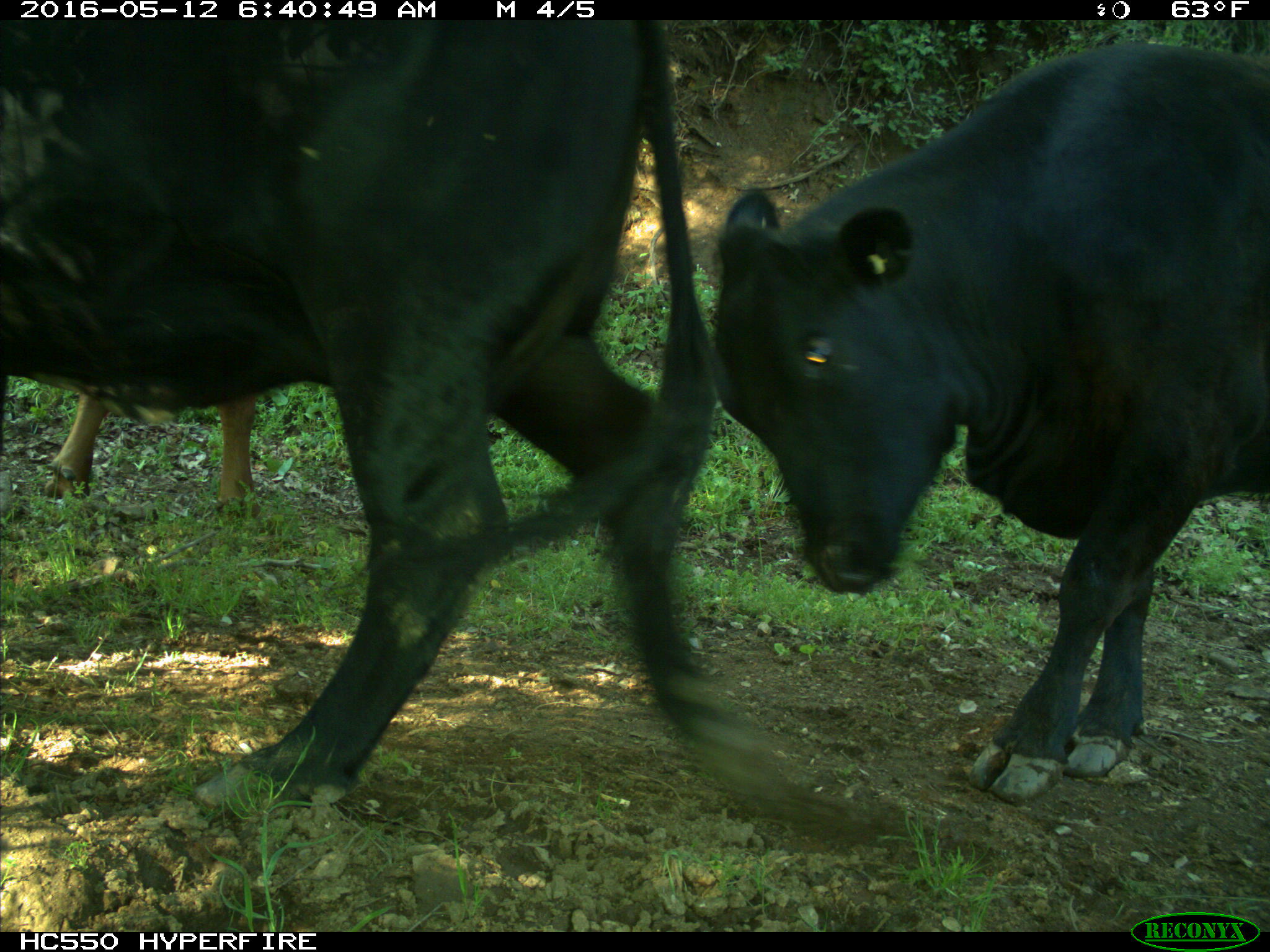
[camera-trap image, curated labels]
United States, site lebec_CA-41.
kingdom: Animalia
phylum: Chordata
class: Mammalia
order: Artiodactyla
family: Bovidae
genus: Bos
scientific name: Bos taurus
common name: domestic cow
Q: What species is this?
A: Bos taurus (domestic cow).